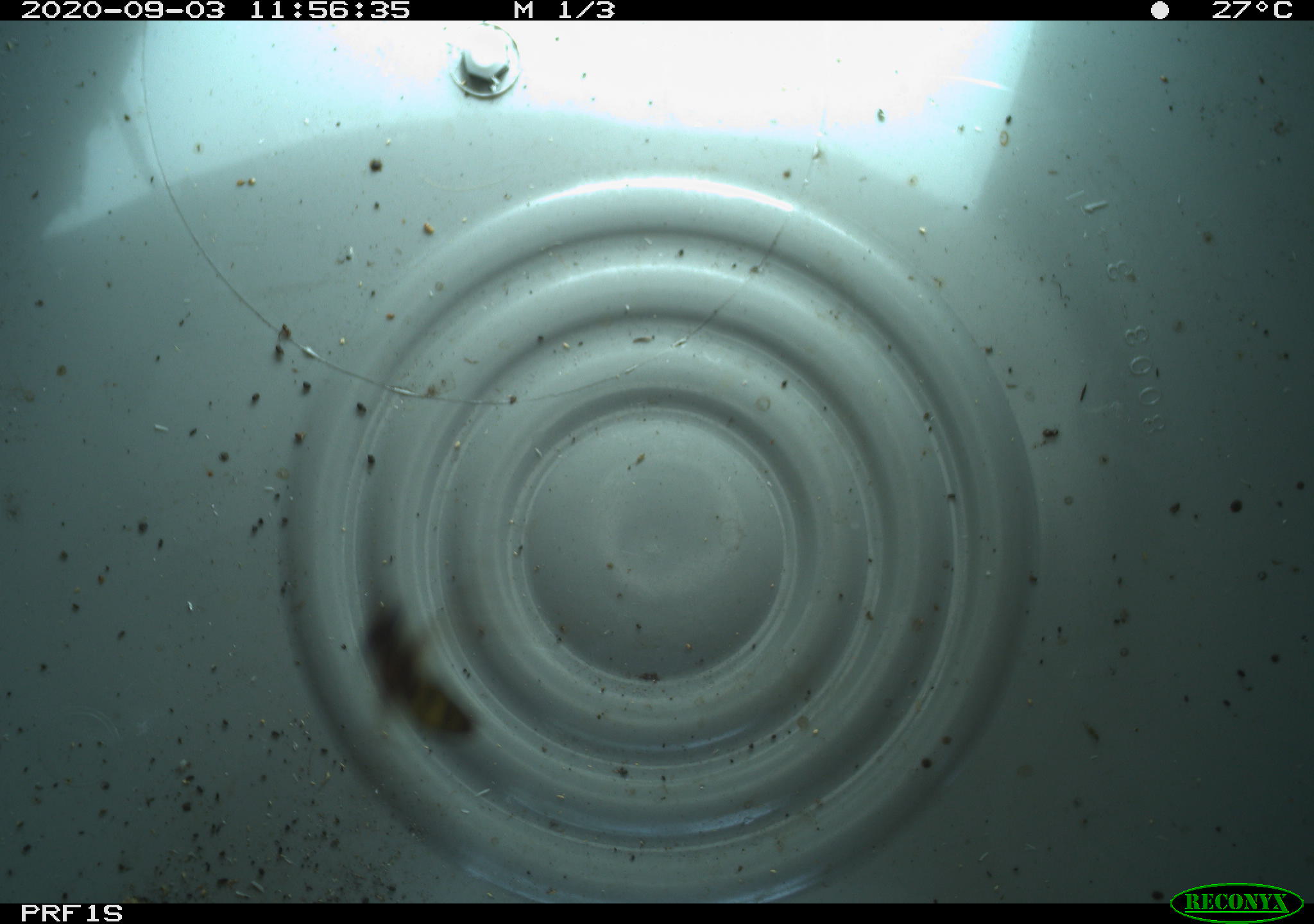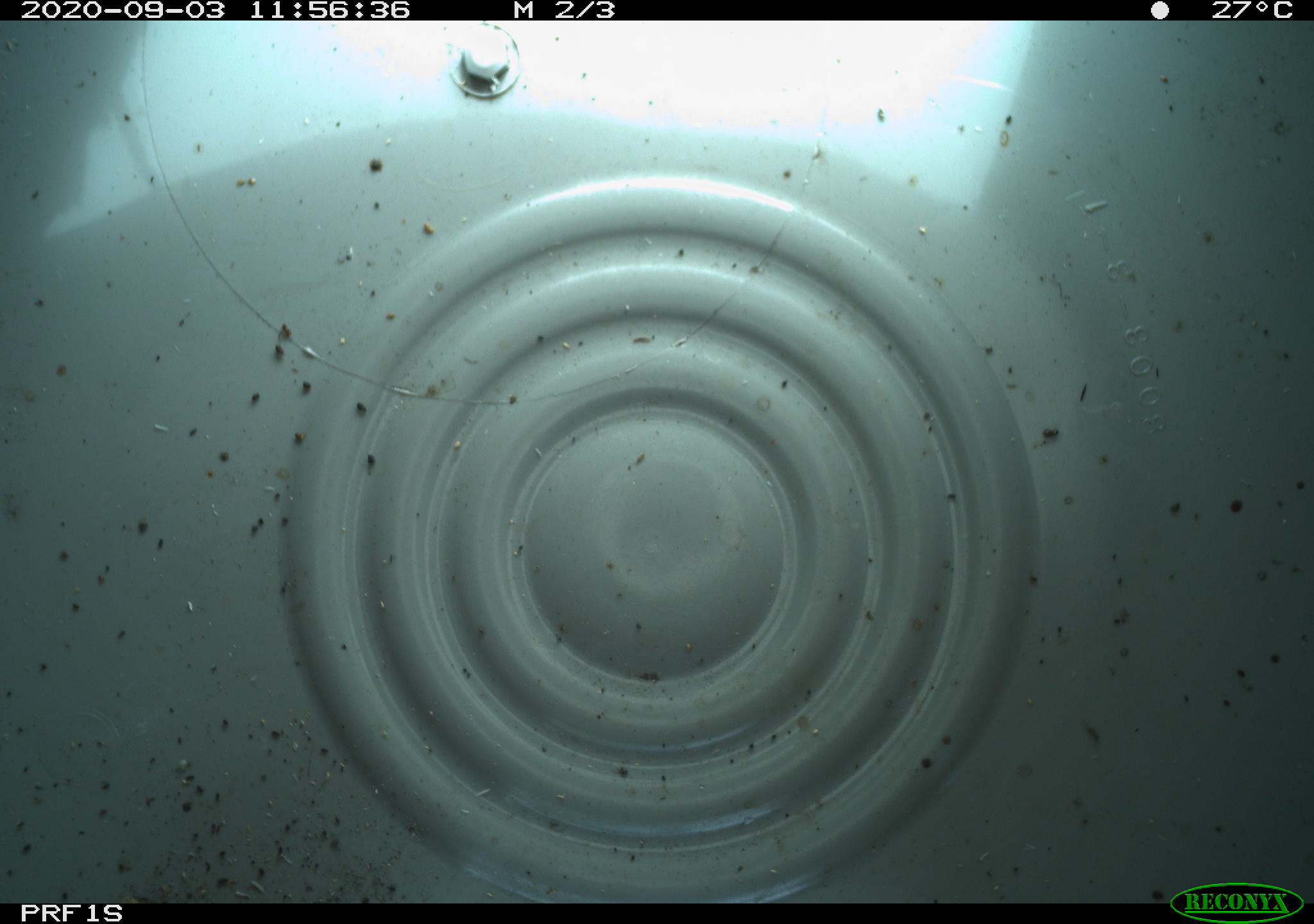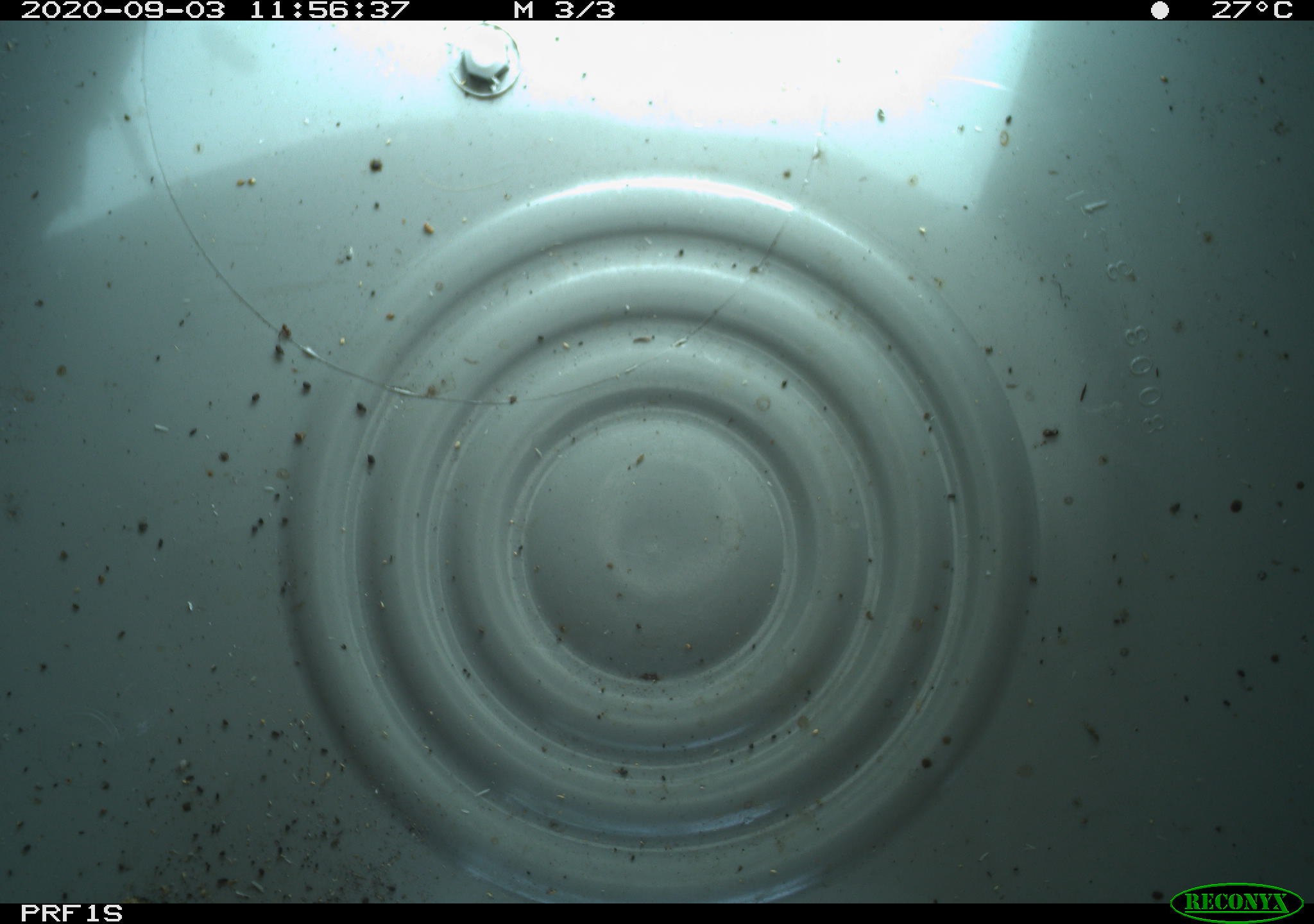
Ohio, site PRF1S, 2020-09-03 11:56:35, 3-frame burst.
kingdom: Animalia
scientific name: Animalia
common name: animal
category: invertebrate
Invertebrate (animal) (Animalia).